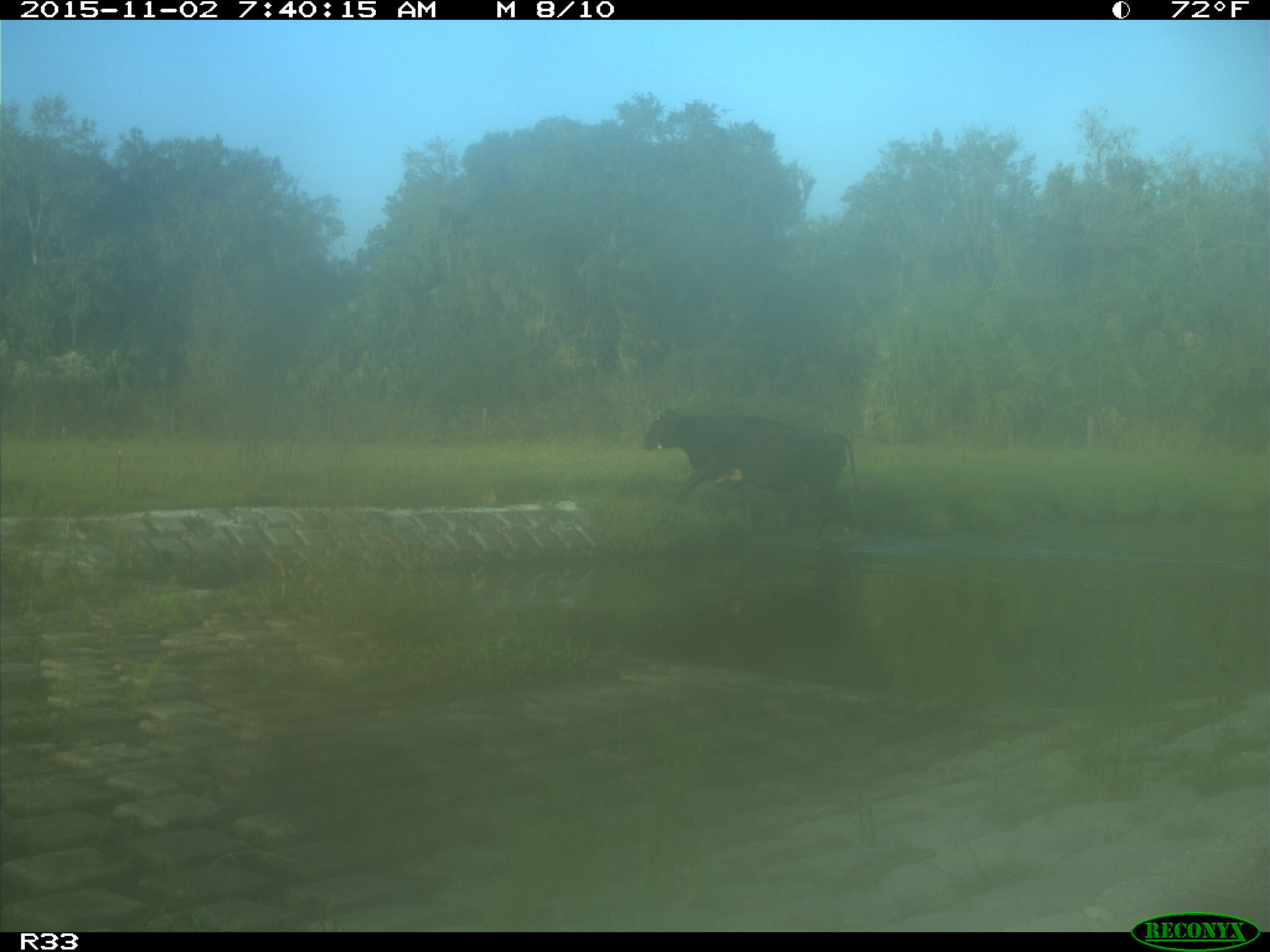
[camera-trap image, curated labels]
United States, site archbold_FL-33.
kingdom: Animalia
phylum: Chordata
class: Mammalia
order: Artiodactyla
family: Bovidae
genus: Bos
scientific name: Bos taurus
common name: domestic cow